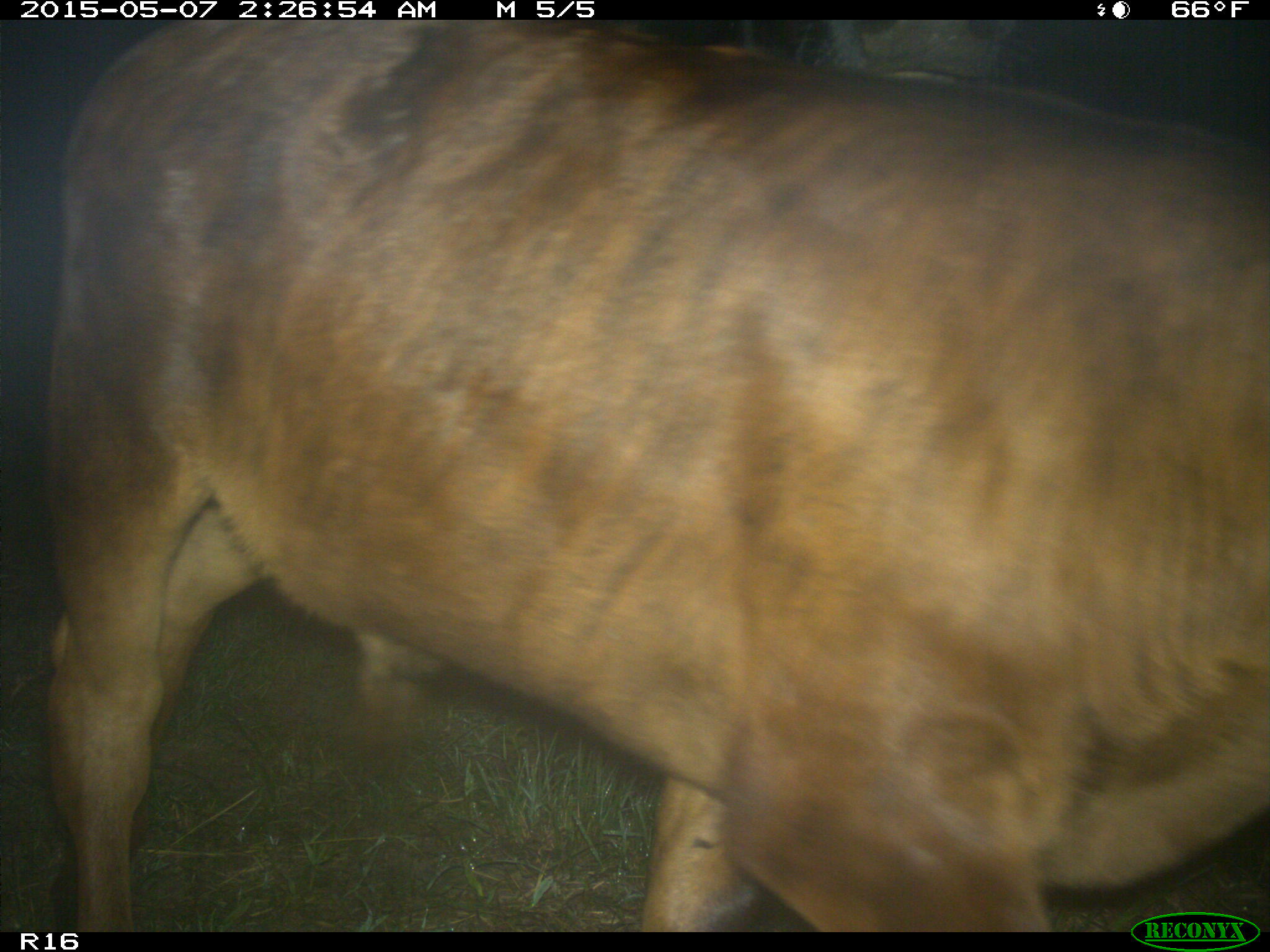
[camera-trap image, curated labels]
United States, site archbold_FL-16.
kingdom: Animalia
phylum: Chordata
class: Mammalia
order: Artiodactyla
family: Bovidae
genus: Bos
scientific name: Bos taurus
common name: domestic cow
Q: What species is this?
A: Bos taurus (domestic cow).